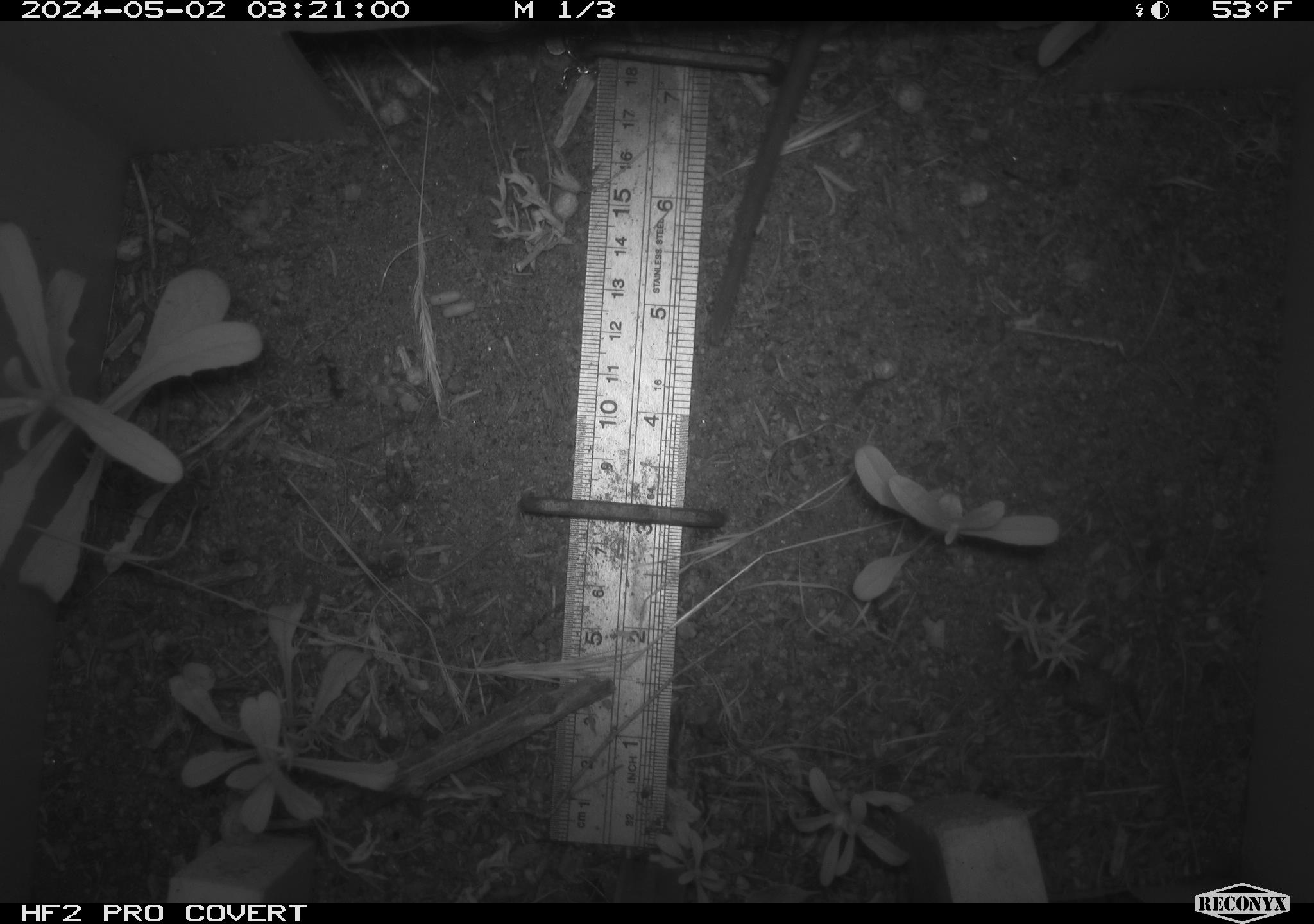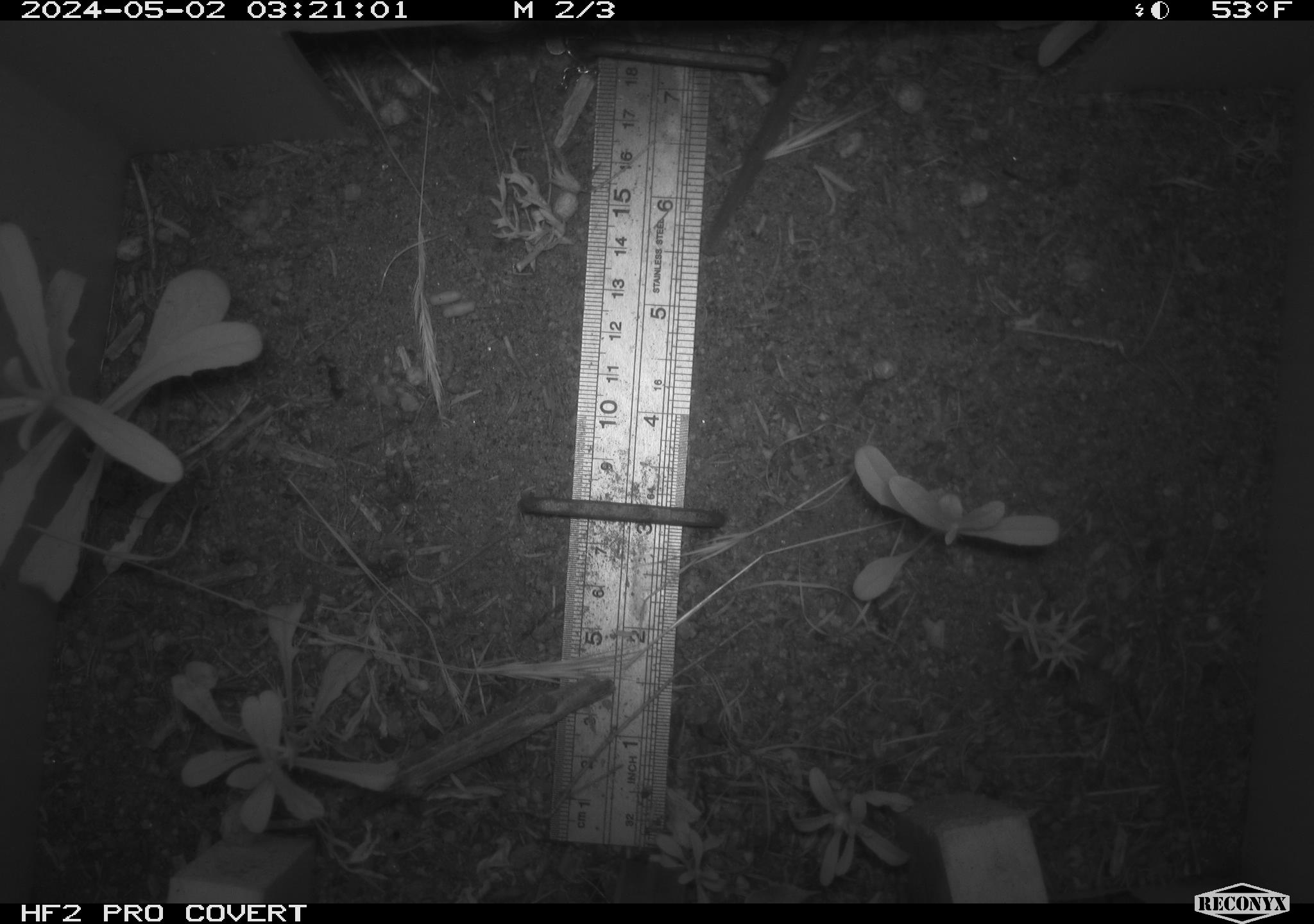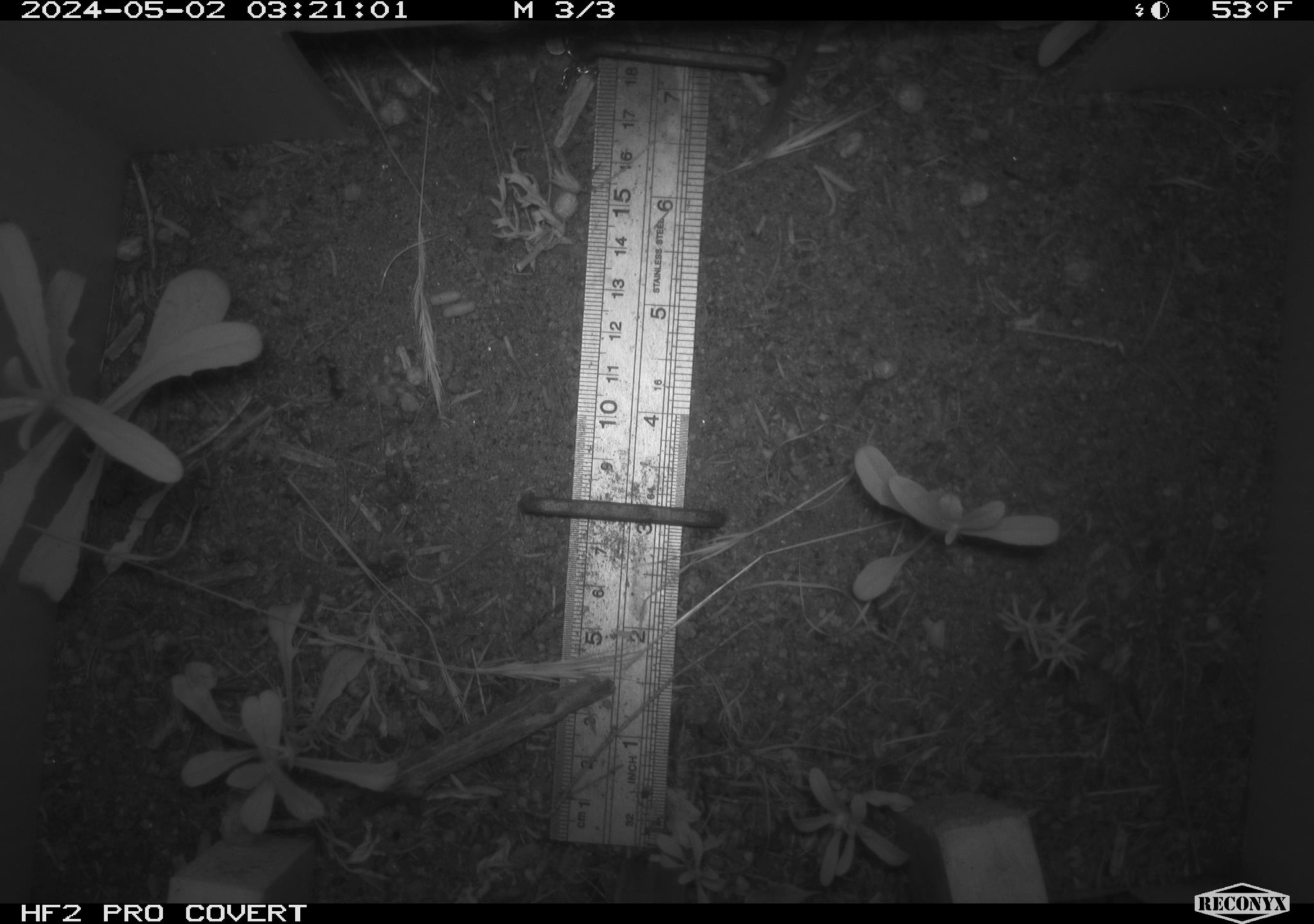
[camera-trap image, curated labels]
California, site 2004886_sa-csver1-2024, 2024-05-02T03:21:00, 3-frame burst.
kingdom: Animalia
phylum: Chordata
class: Mammalia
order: Rodentia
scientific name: Rodentia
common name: rodent